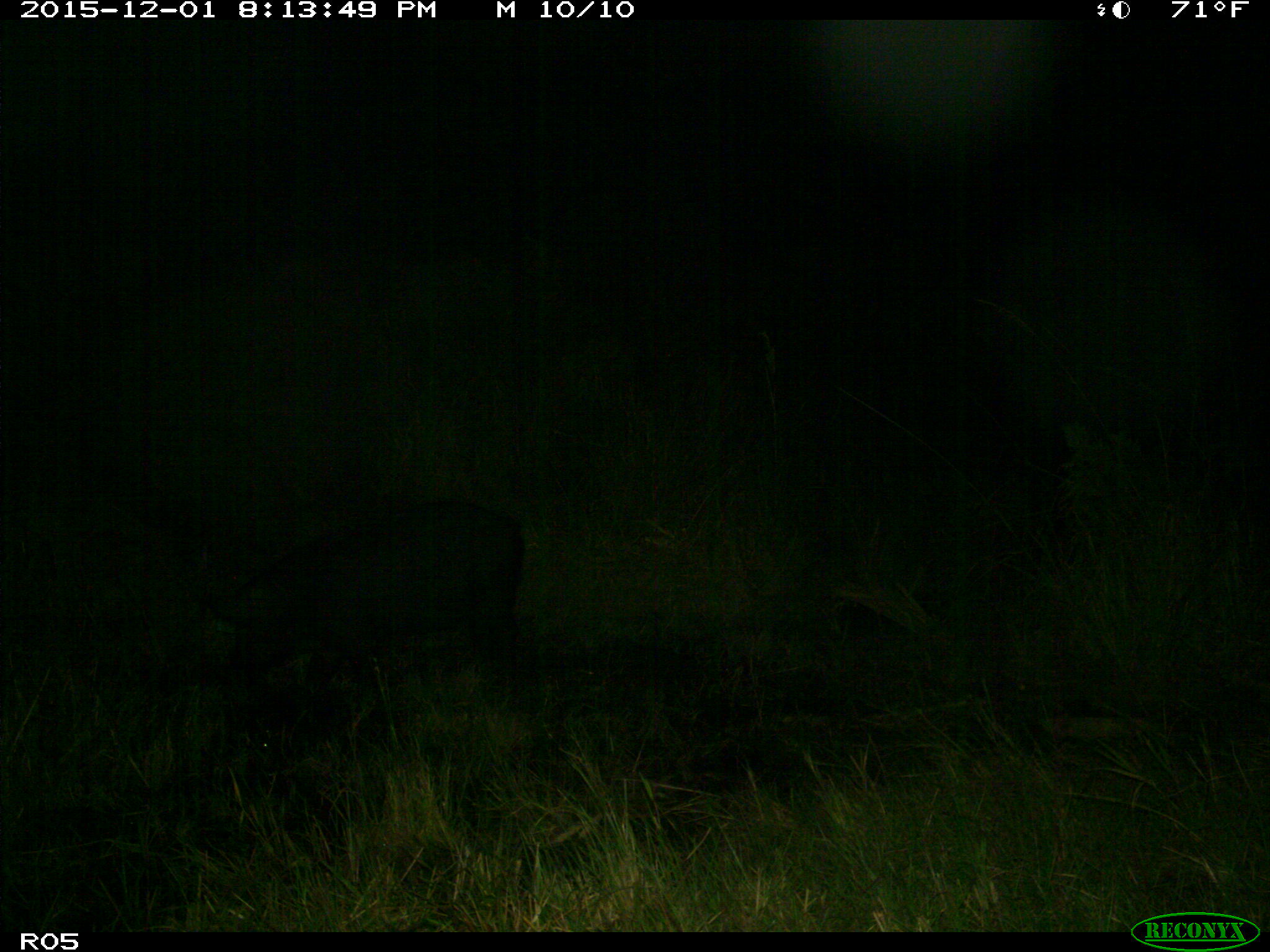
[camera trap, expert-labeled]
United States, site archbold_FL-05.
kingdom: Animalia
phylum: Chordata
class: Mammalia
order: Artiodactyla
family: Suidae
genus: Sus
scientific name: Sus scrofa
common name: wild boar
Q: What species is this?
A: Sus scrofa (wild boar).